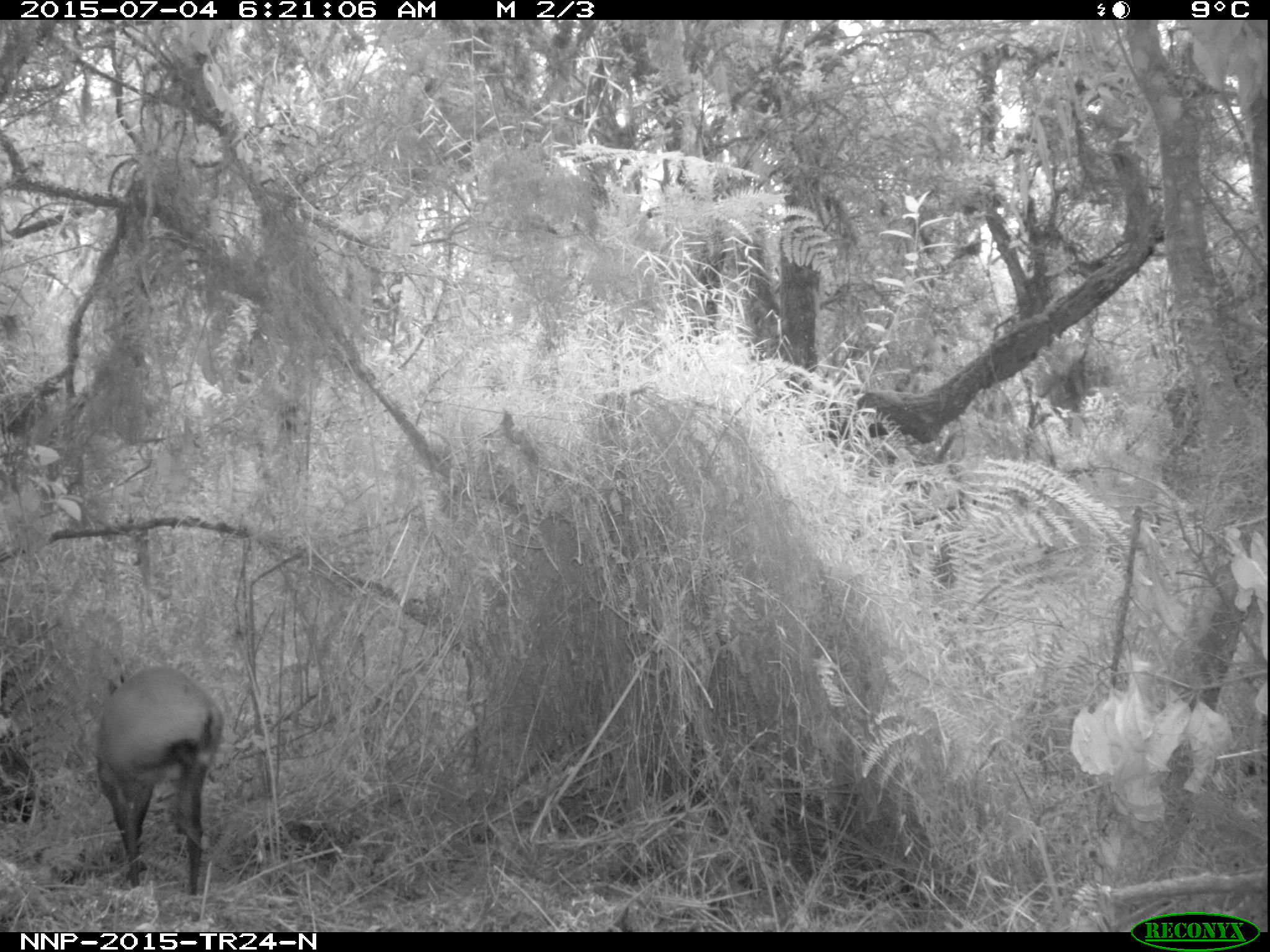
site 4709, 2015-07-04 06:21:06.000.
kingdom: Animalia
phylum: Chordata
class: Mammalia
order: Artiodactyla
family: Bovidae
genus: Cephalophus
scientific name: Cephalophus nigrifrons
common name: black-fronted duiker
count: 1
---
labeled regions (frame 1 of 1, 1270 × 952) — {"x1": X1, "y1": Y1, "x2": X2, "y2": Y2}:
cephalophus nigrifrons: {"x1": 92, "y1": 660, "x2": 225, "y2": 894}